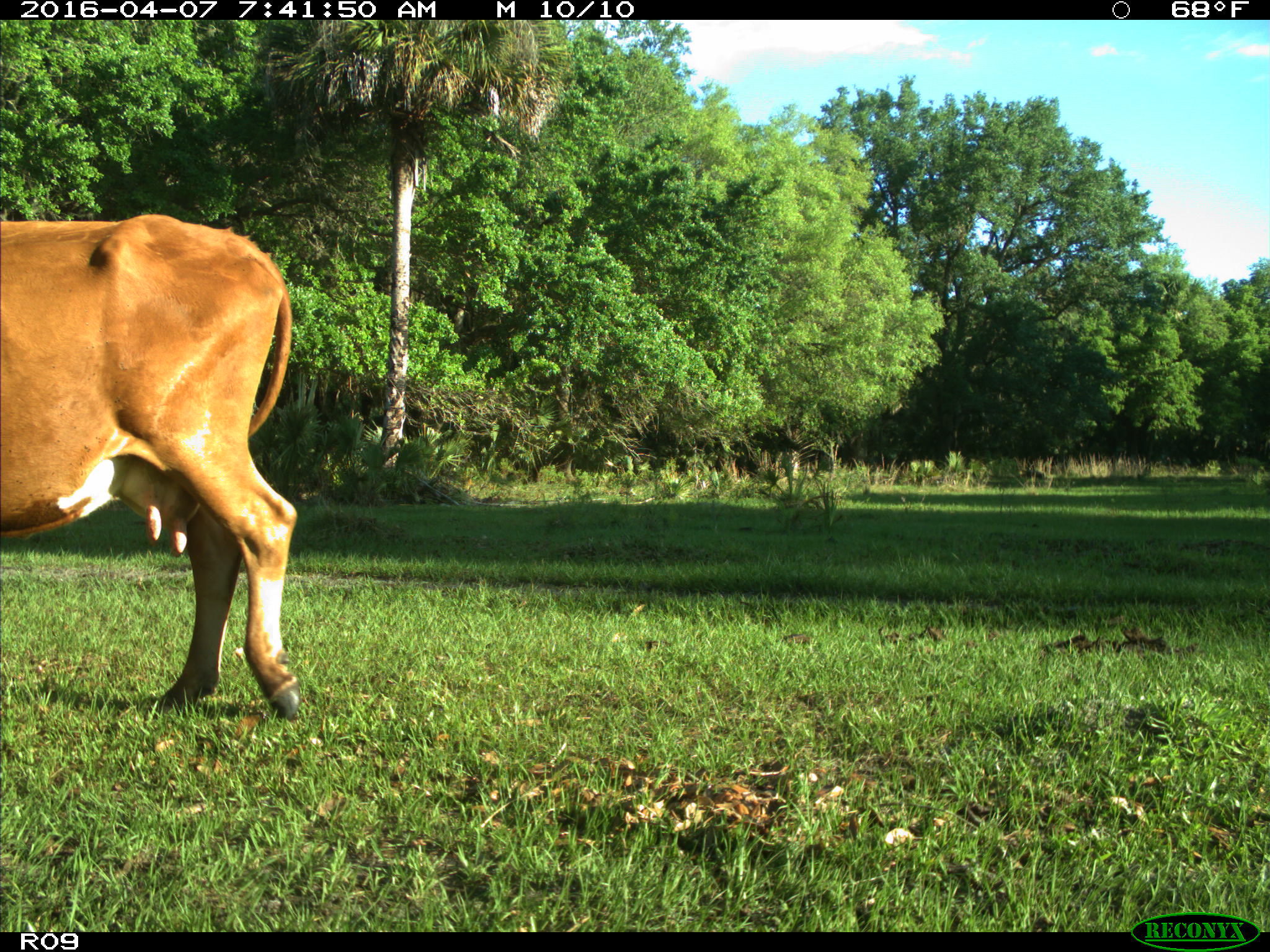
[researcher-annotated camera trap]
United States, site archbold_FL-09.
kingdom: Animalia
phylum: Chordata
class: Mammalia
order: Artiodactyla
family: Bovidae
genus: Bos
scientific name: Bos taurus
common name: domestic cow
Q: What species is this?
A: Bos taurus (domestic cow).